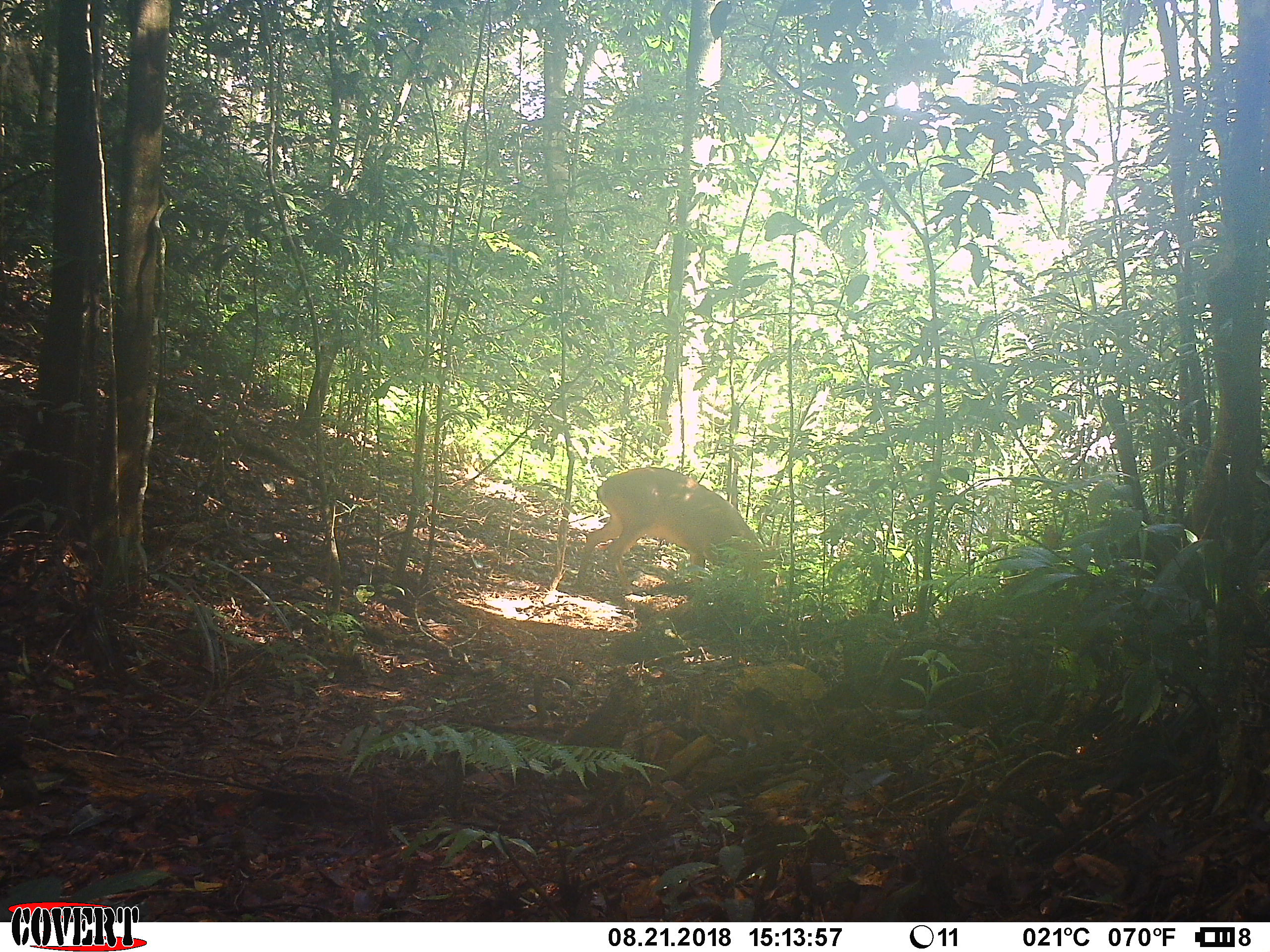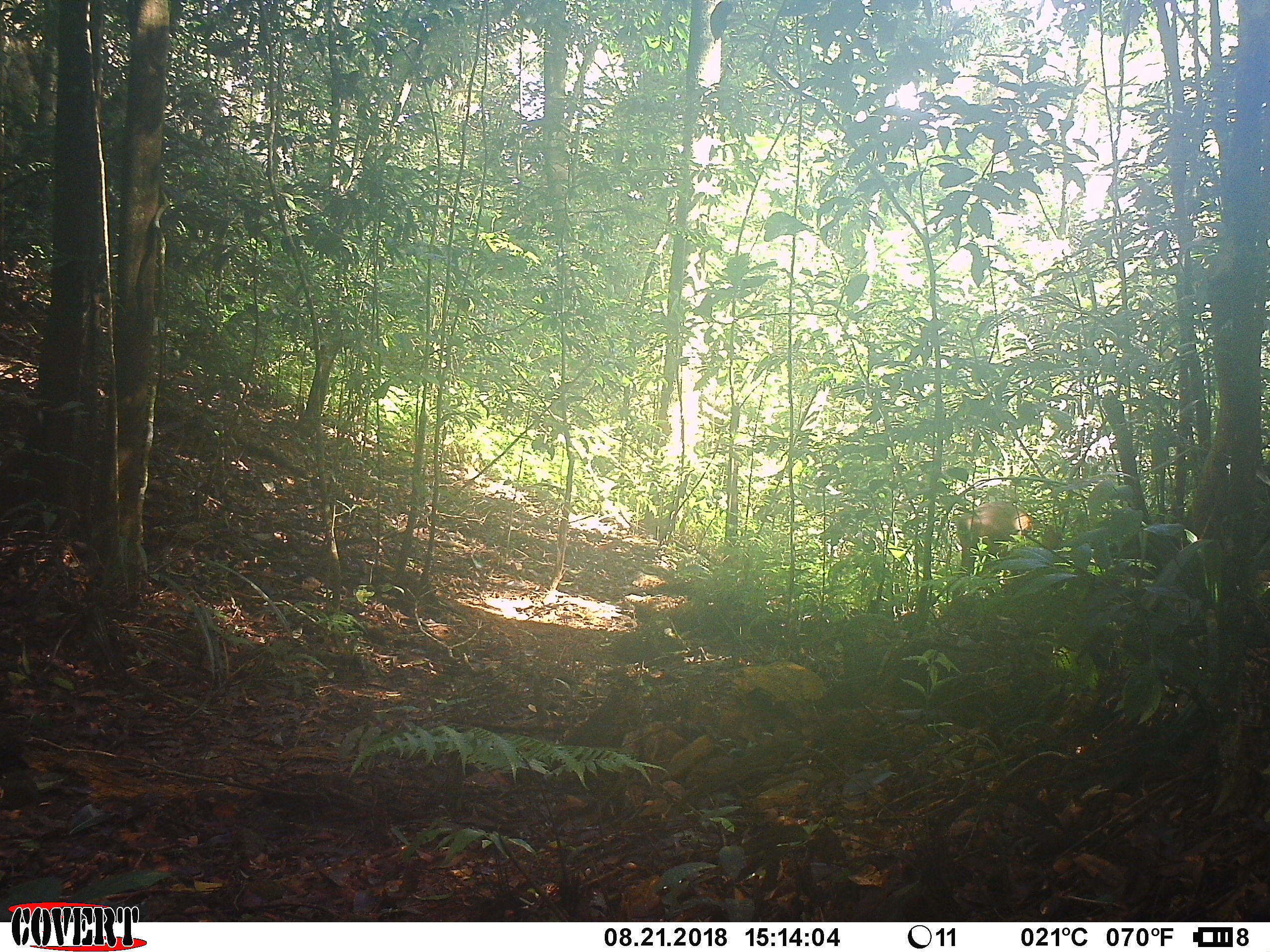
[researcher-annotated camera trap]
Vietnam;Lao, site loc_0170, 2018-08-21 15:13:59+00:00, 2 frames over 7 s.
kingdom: Animalia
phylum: Chordata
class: Mammalia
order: Artiodactyla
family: Cervidae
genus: Muntiacus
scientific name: Muntiacus vuquangensis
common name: large-antlered muntjac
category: large antlered muntjac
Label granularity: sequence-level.